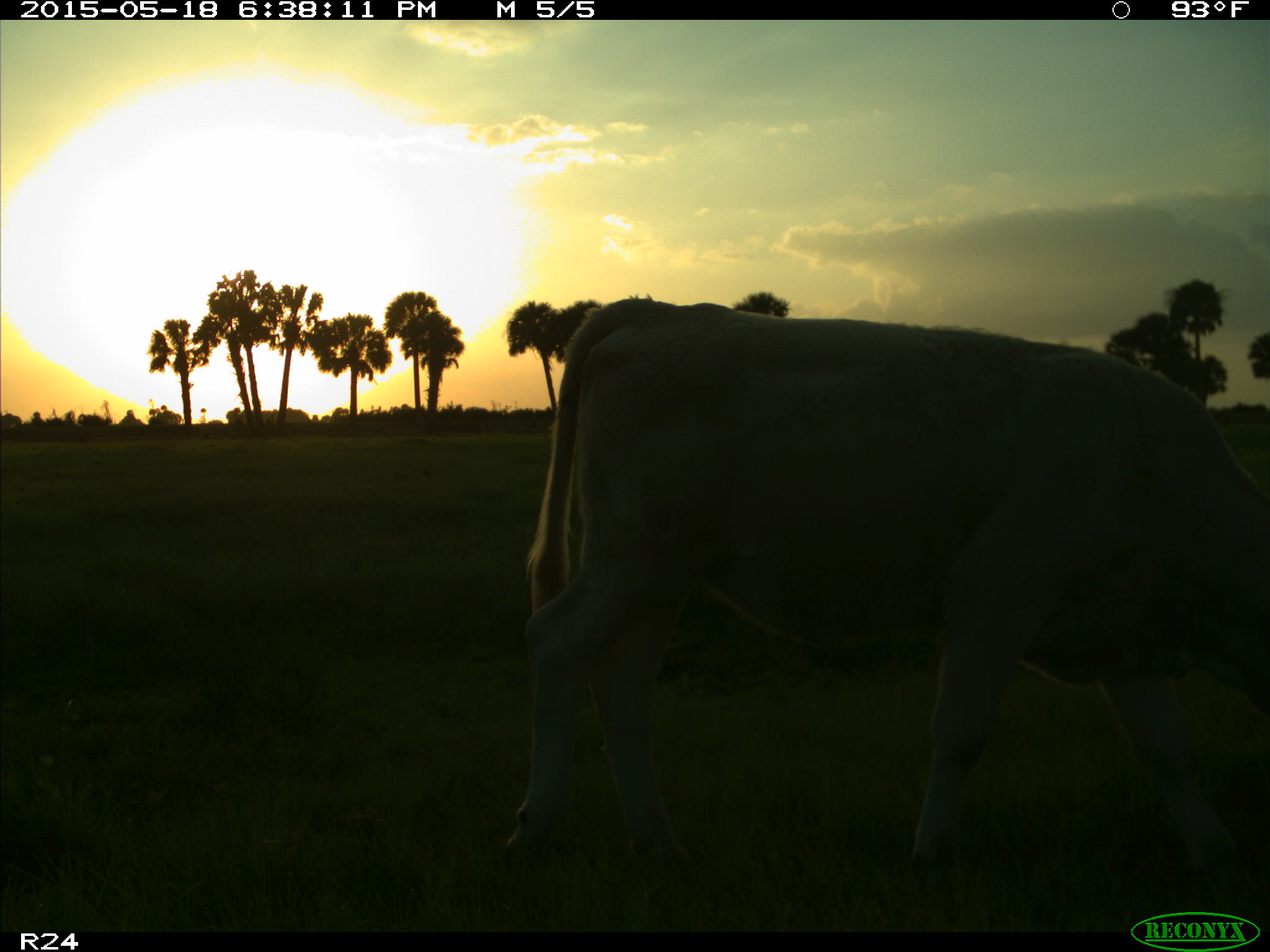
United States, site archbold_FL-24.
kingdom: Animalia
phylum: Chordata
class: Mammalia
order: Artiodactyla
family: Bovidae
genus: Bos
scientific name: Bos taurus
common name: domestic cow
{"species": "Bos taurus (domestic cow)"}